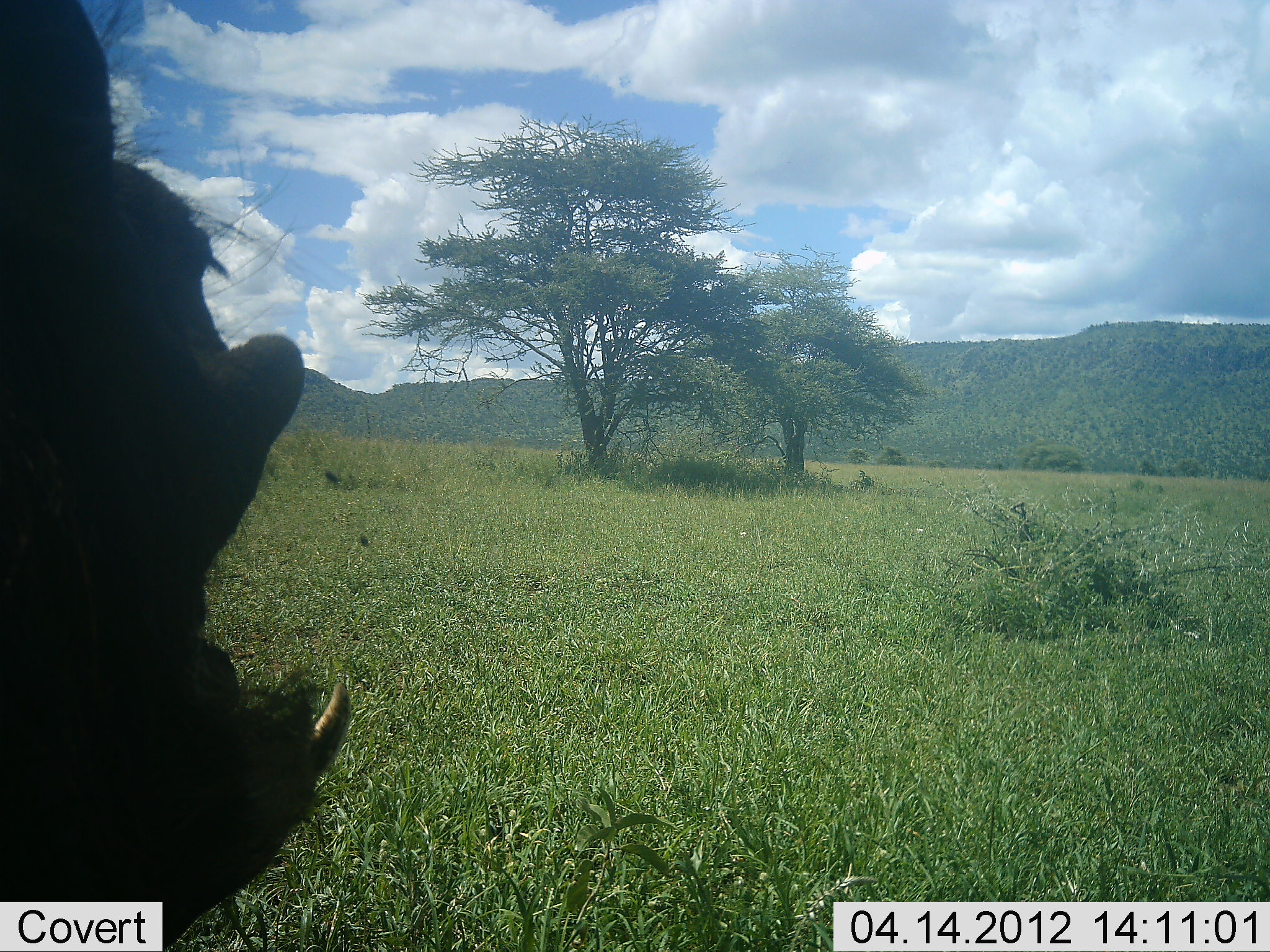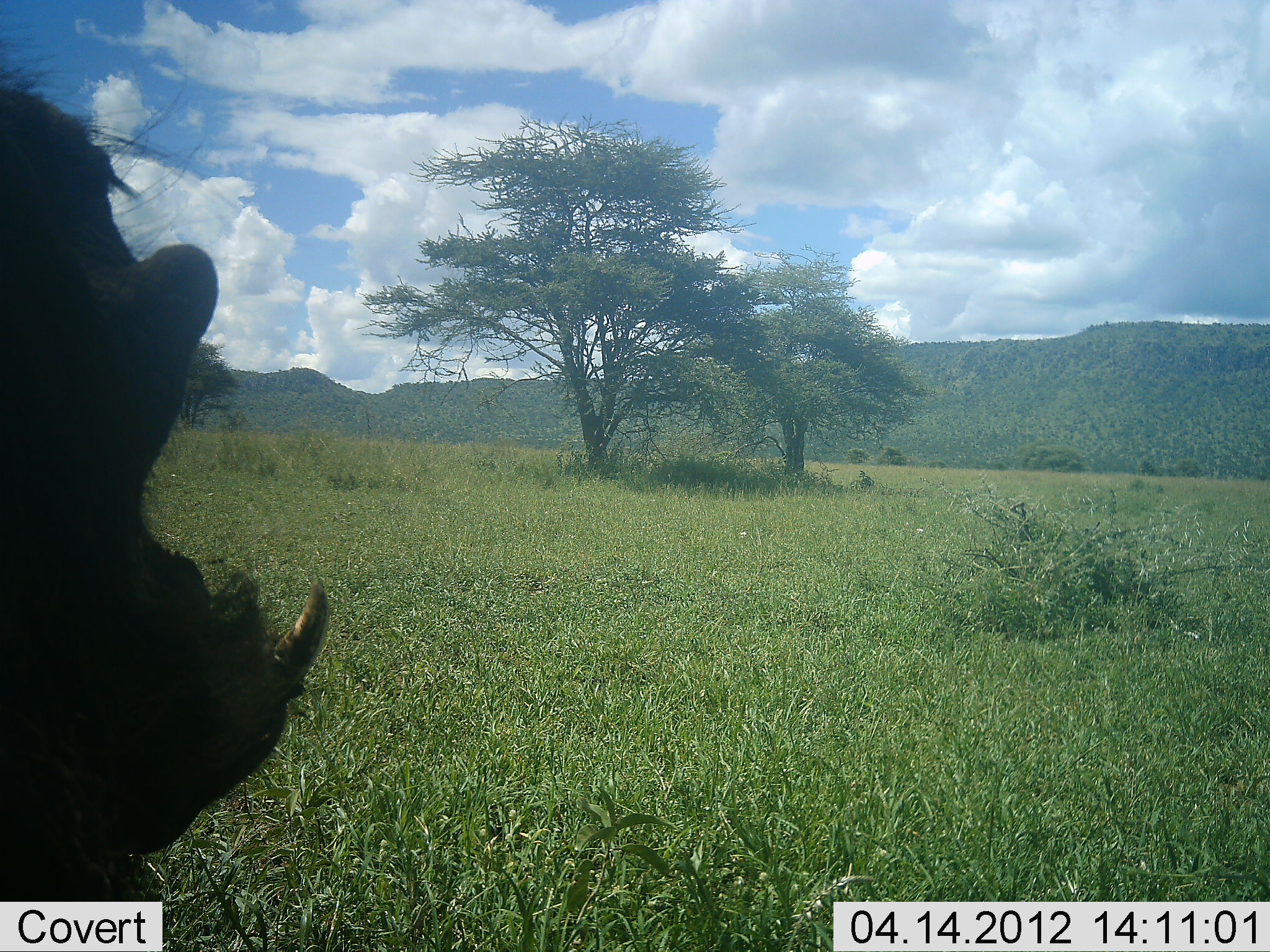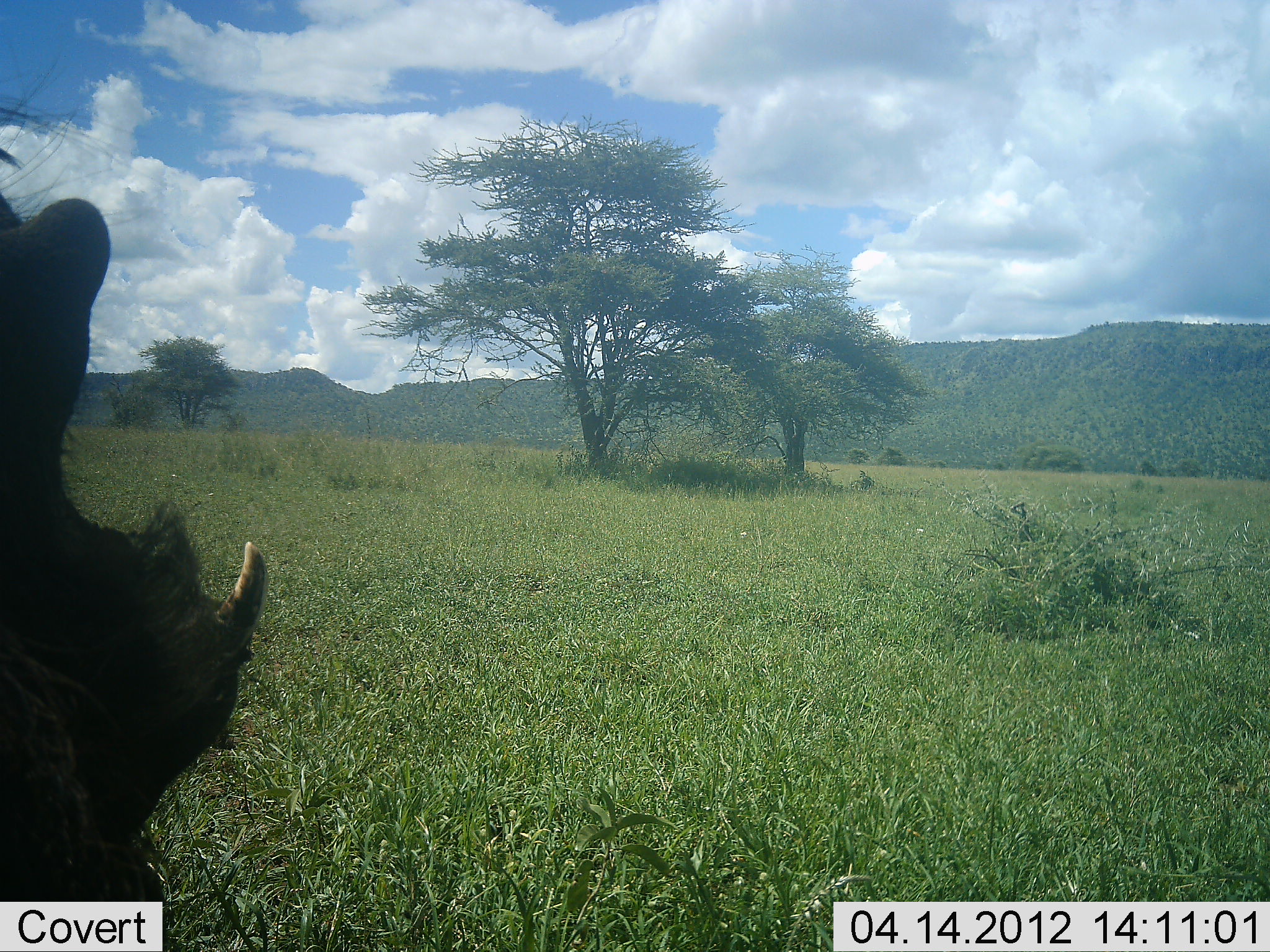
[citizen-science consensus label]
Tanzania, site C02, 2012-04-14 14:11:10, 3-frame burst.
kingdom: Animalia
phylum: Chordata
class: Mammalia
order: Artiodactyla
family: Suidae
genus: Phacochoerus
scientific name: Phacochoerus africanus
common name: warthog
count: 1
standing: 80%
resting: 7%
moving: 20%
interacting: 0%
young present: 0%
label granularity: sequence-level